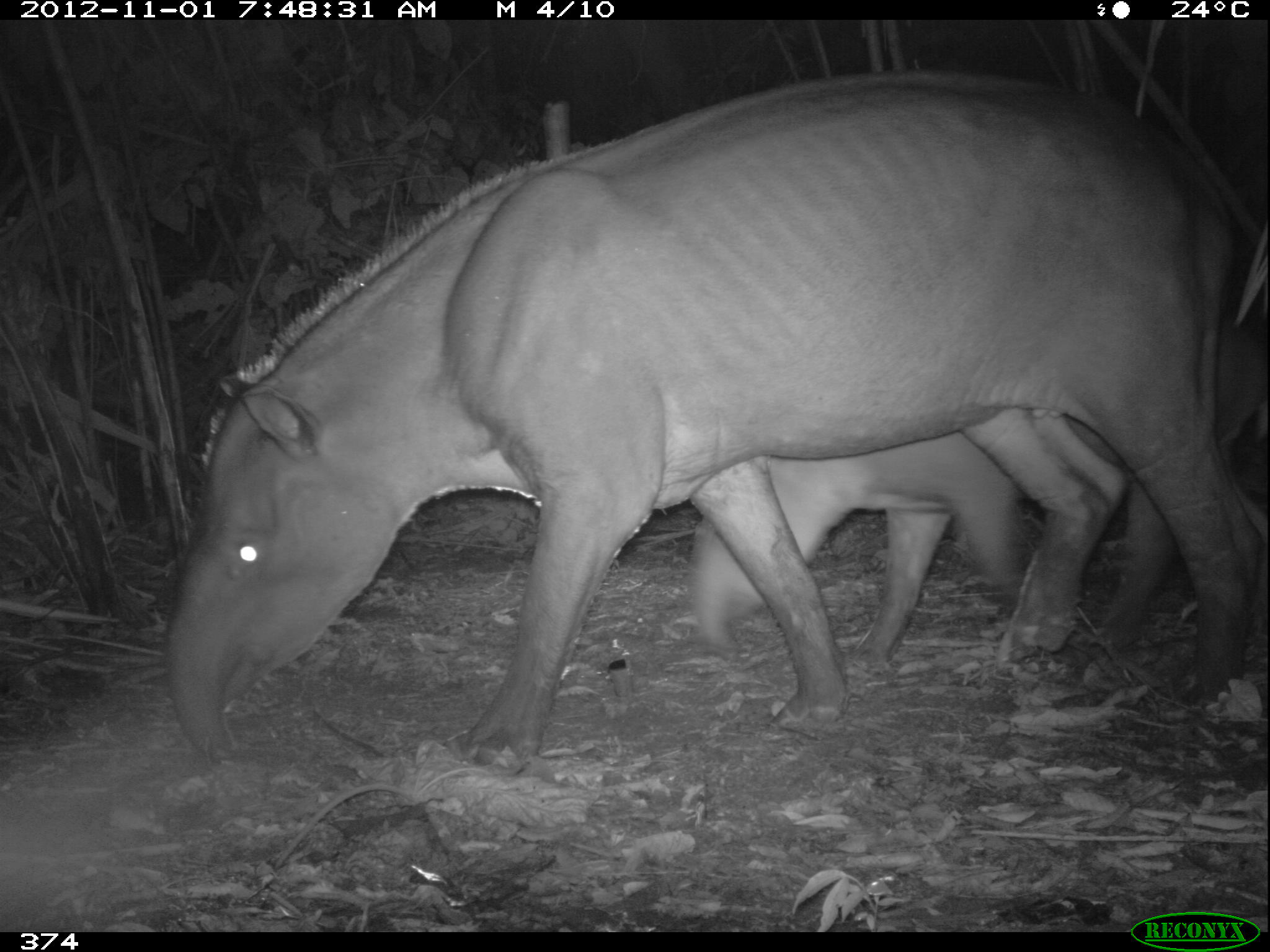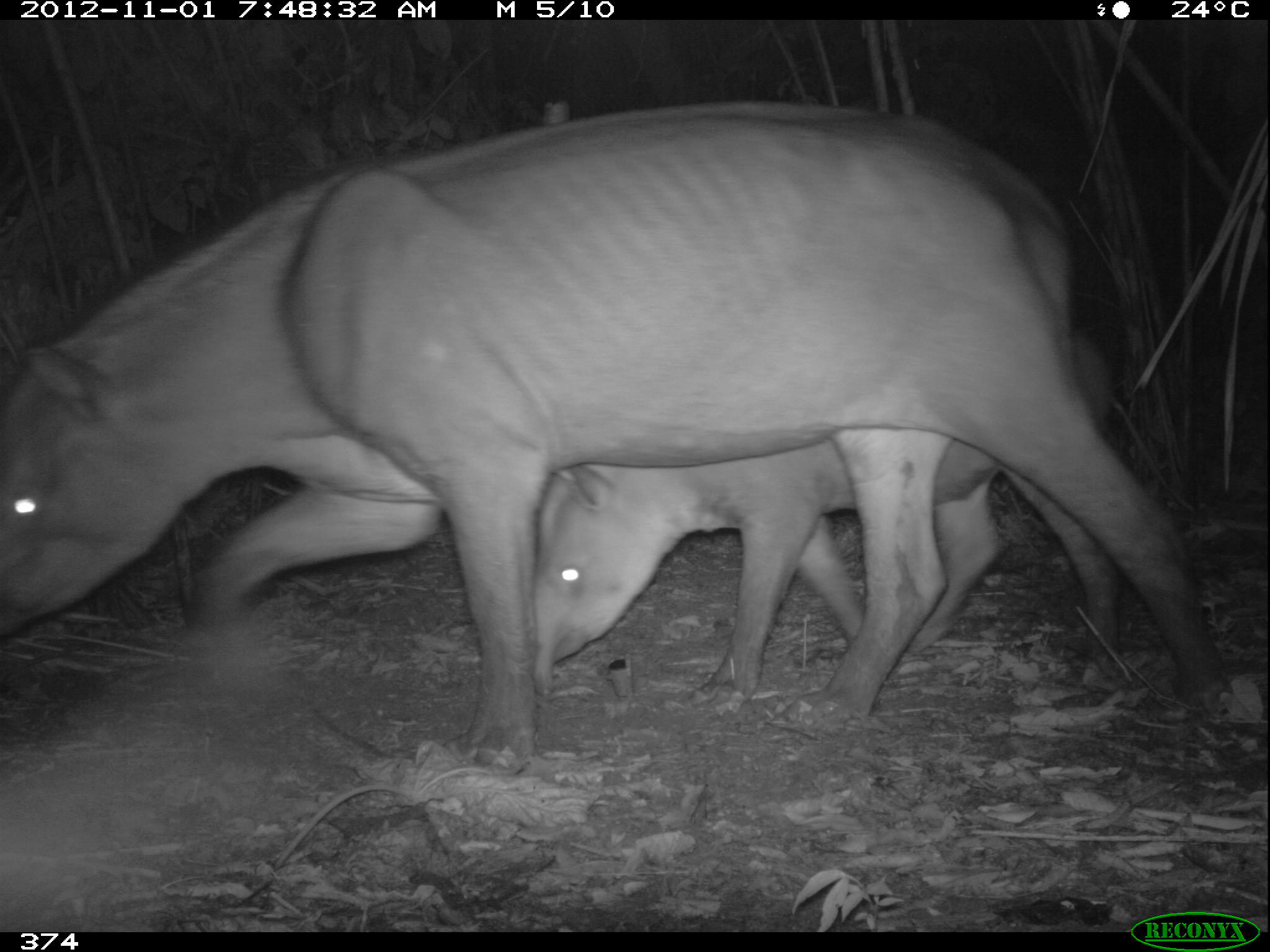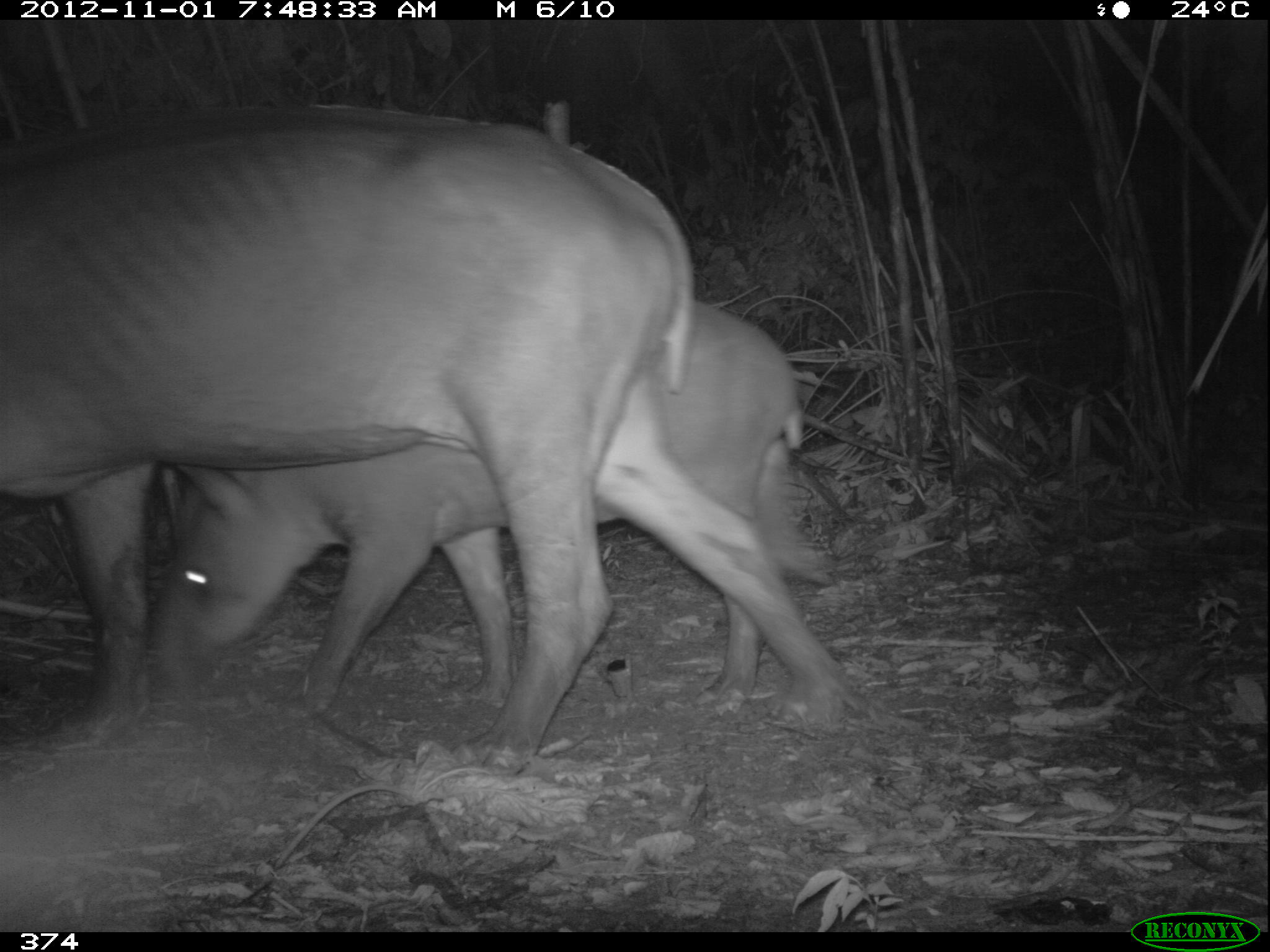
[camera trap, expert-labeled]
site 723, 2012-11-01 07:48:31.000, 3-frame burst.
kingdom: Animalia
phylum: Chordata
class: Mammalia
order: Perissodactyla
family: Tapiridae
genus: Tapirus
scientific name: Tapirus terrestris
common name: south american tapir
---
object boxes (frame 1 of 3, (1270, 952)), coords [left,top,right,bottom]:
tapirus terrestris: [162,68,1268,765]; [686,394,1124,664]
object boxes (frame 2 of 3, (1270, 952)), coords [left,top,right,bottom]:
tapirus terrestris: [0,100,1234,770]; [531,335,1148,700]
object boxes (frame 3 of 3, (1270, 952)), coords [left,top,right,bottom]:
tapirus terrestris: [0,101,696,777]; [156,293,860,731]